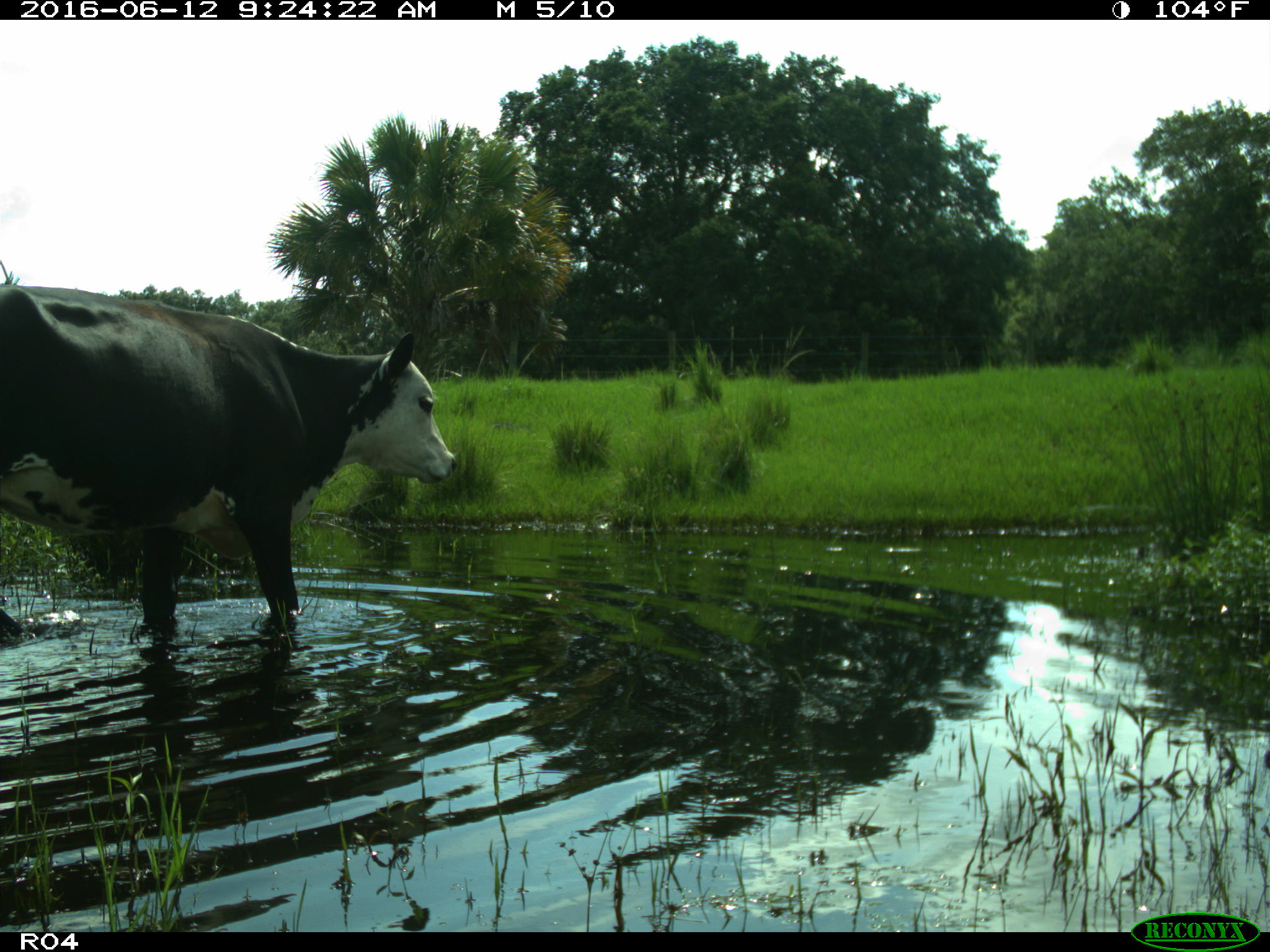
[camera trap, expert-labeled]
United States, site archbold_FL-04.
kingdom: Animalia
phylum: Chordata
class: Mammalia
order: Artiodactyla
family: Bovidae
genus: Bos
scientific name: Bos taurus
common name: domestic cow